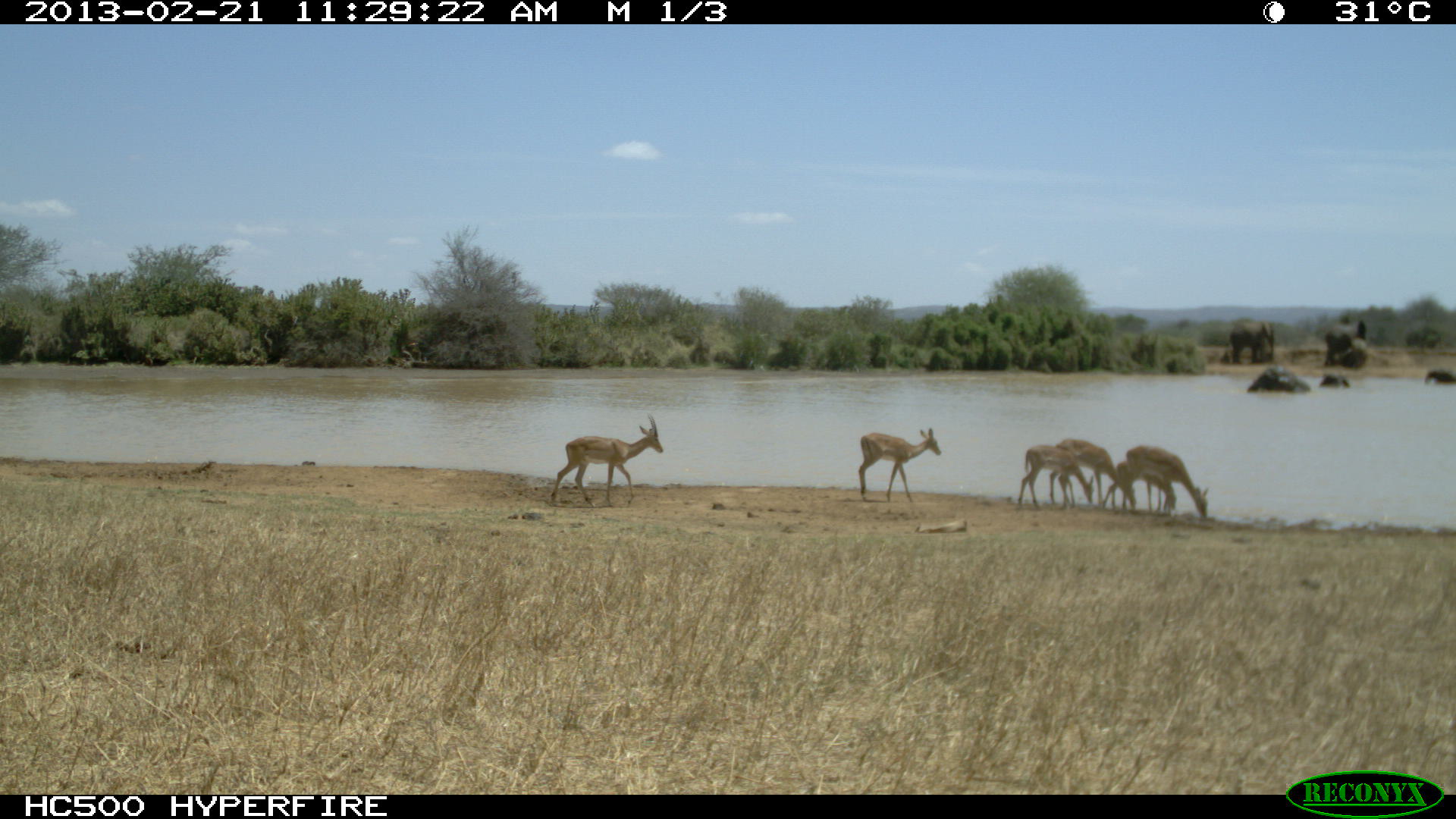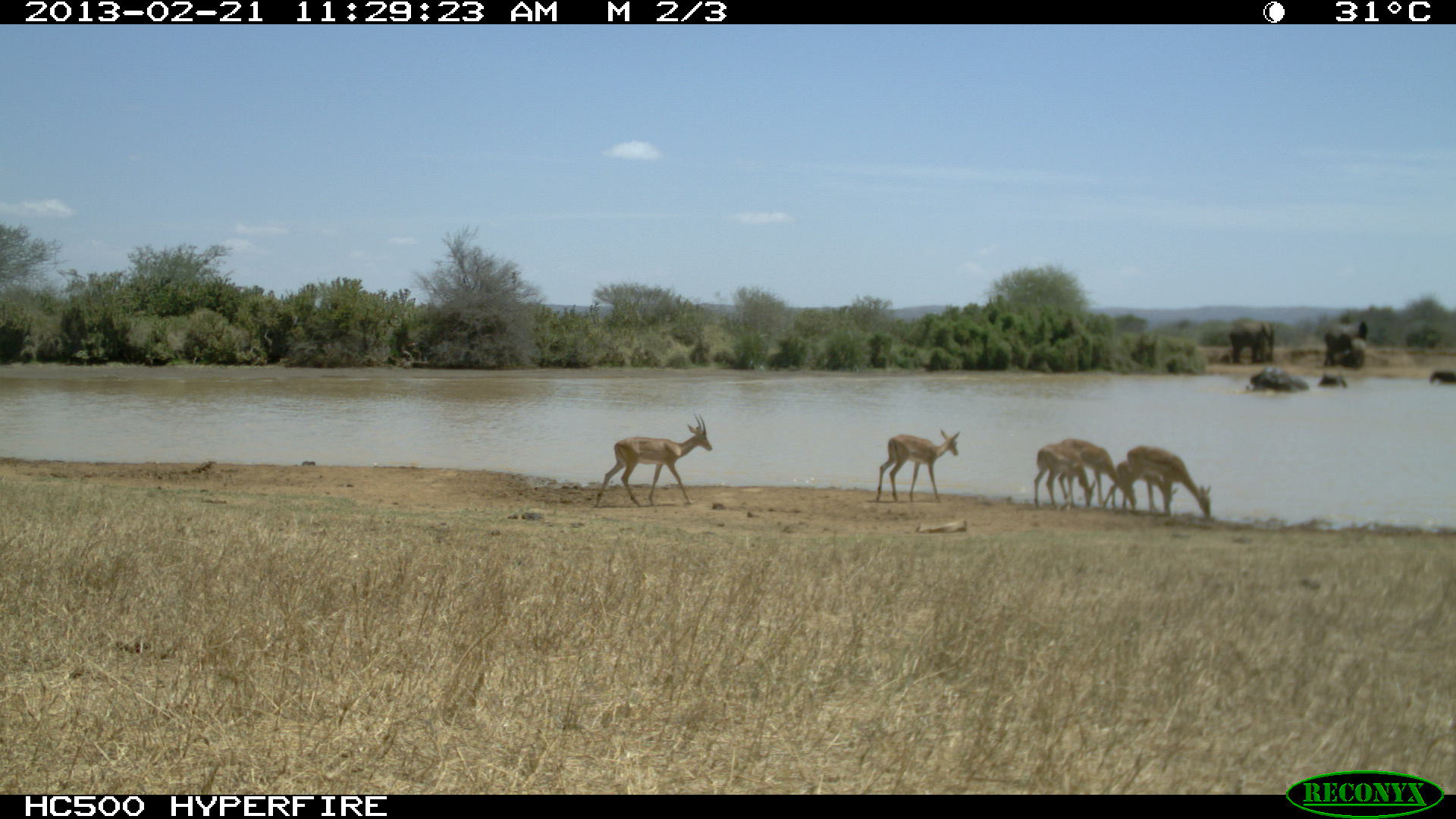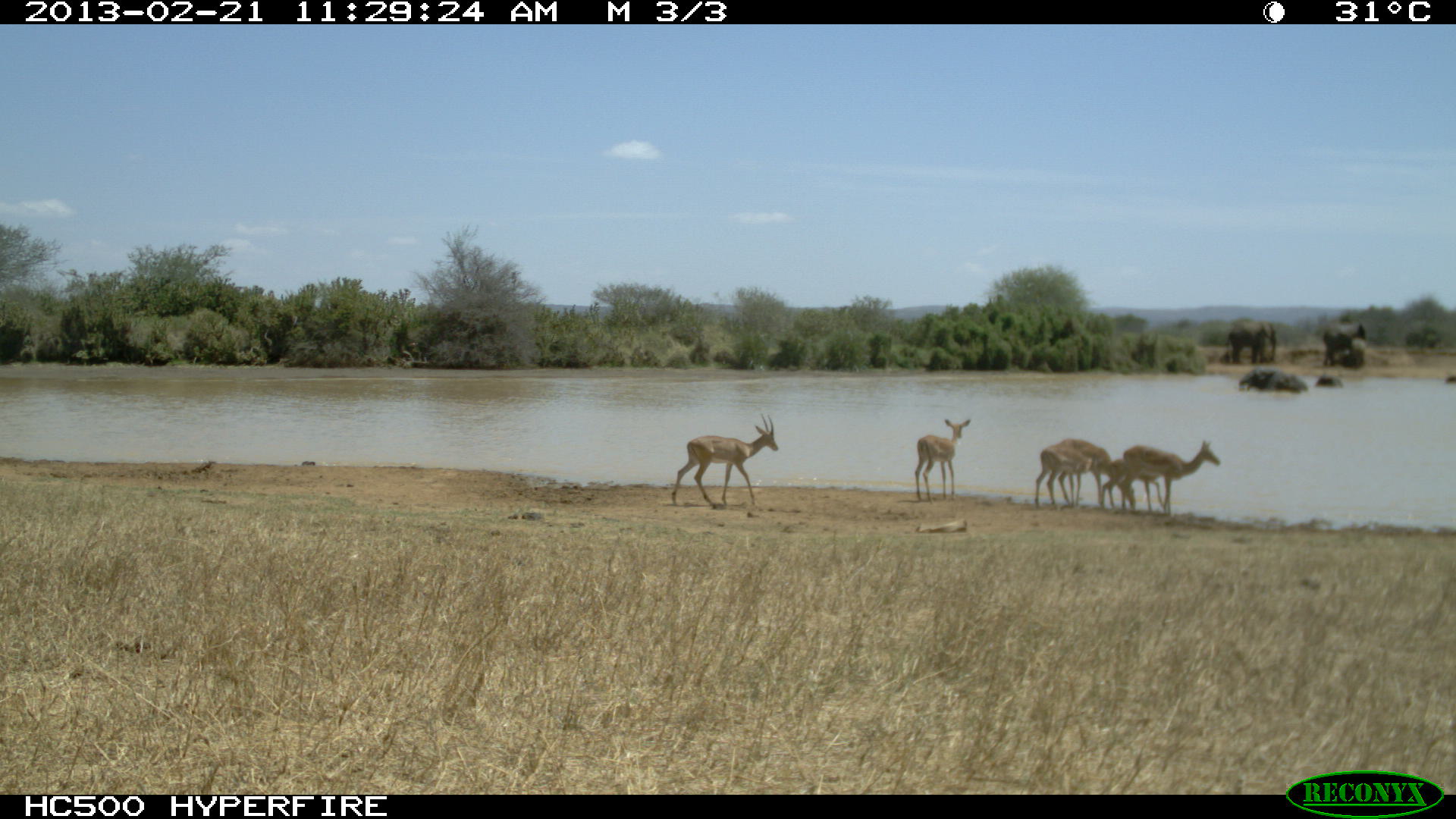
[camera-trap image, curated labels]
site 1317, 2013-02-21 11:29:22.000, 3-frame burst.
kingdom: Animalia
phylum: Chordata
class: Mammalia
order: Artiodactyla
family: Bovidae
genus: Aepyceros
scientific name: Aepyceros melampus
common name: impala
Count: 6.